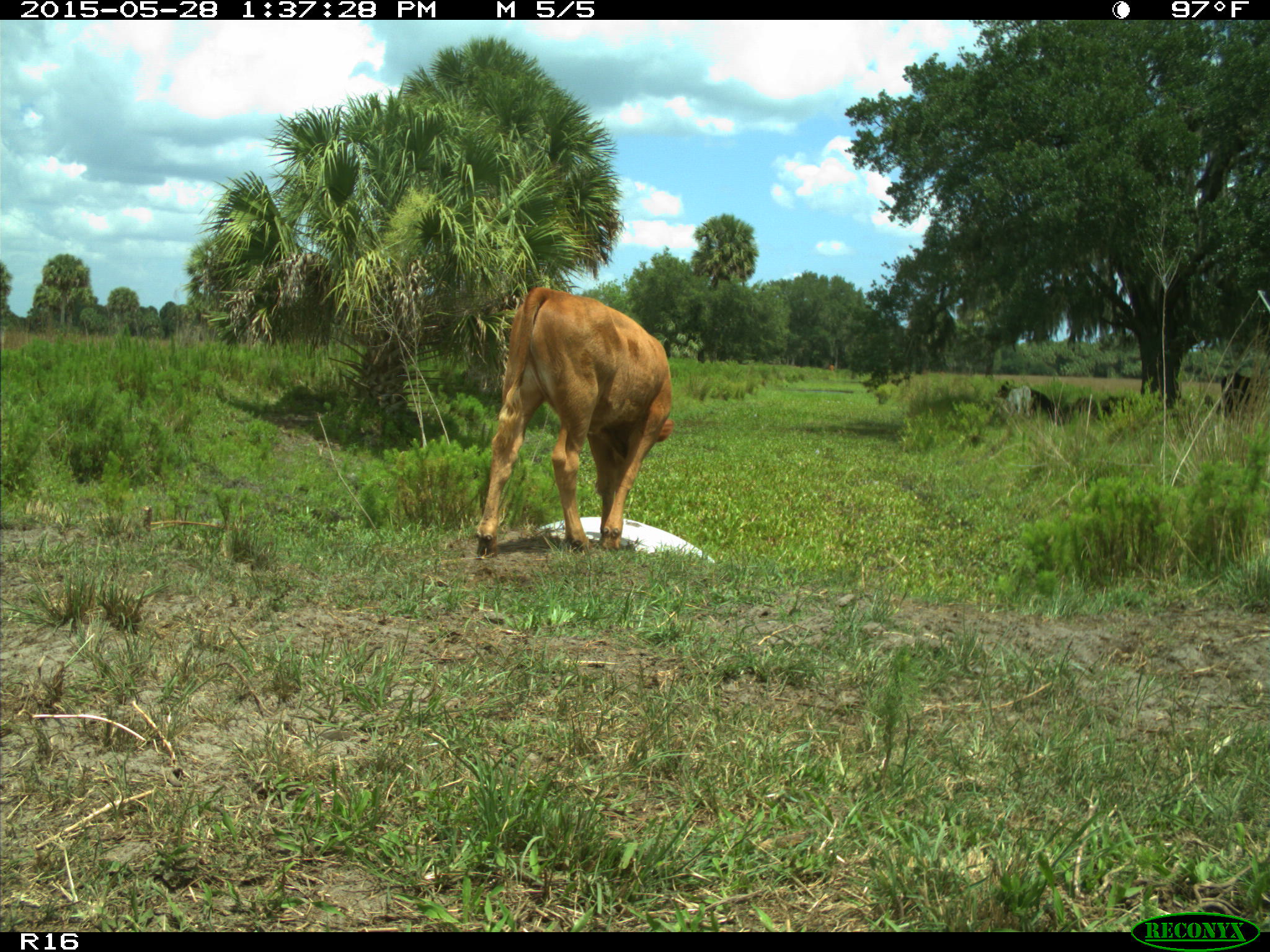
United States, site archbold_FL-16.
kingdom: Animalia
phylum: Chordata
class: Mammalia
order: Artiodactyla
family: Bovidae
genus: Bos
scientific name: Bos taurus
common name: domestic cow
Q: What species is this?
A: Bos taurus (domestic cow).